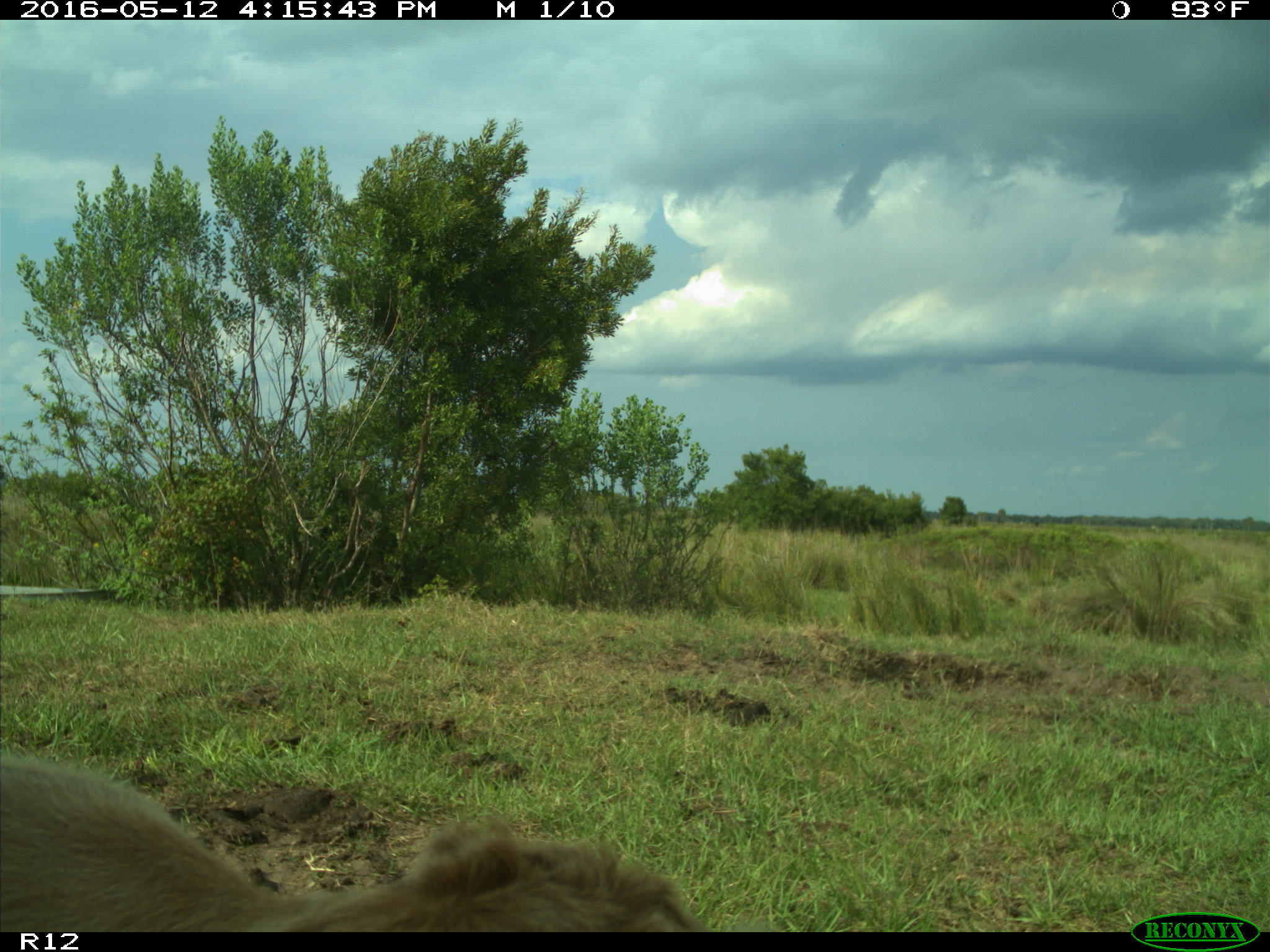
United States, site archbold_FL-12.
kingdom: Animalia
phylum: Chordata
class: Mammalia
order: Artiodactyla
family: Bovidae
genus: Bos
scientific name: Bos taurus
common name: domestic cow